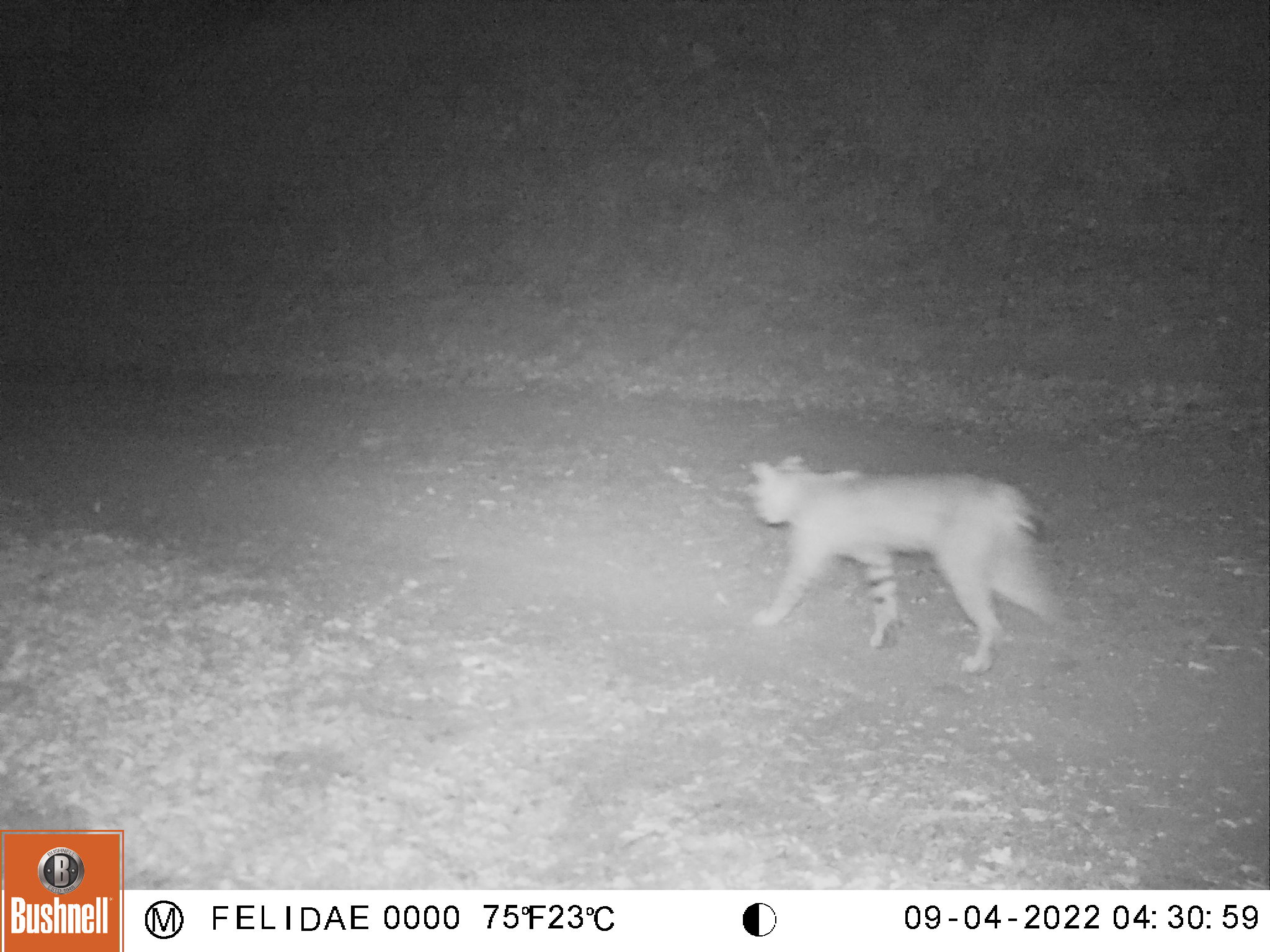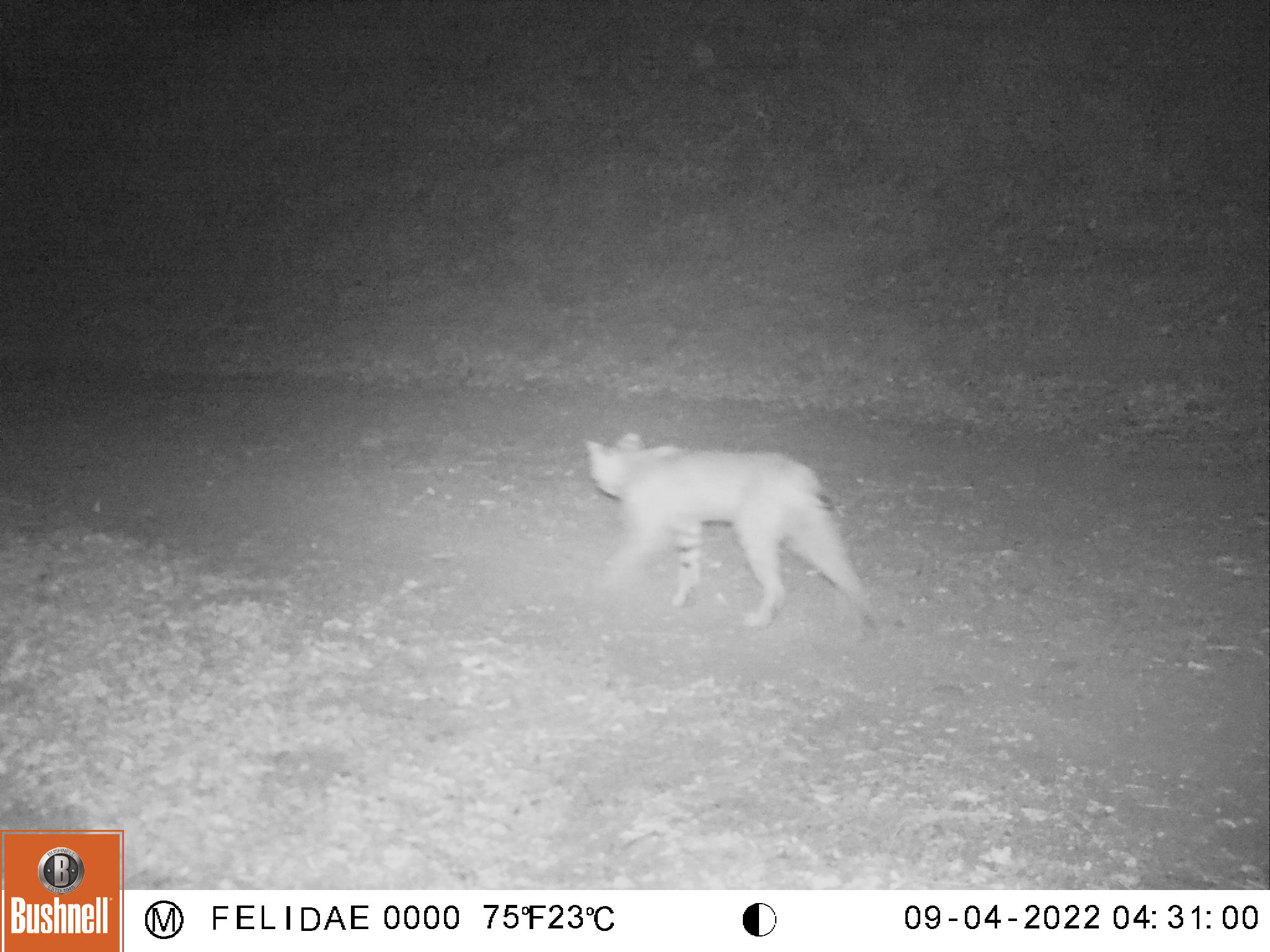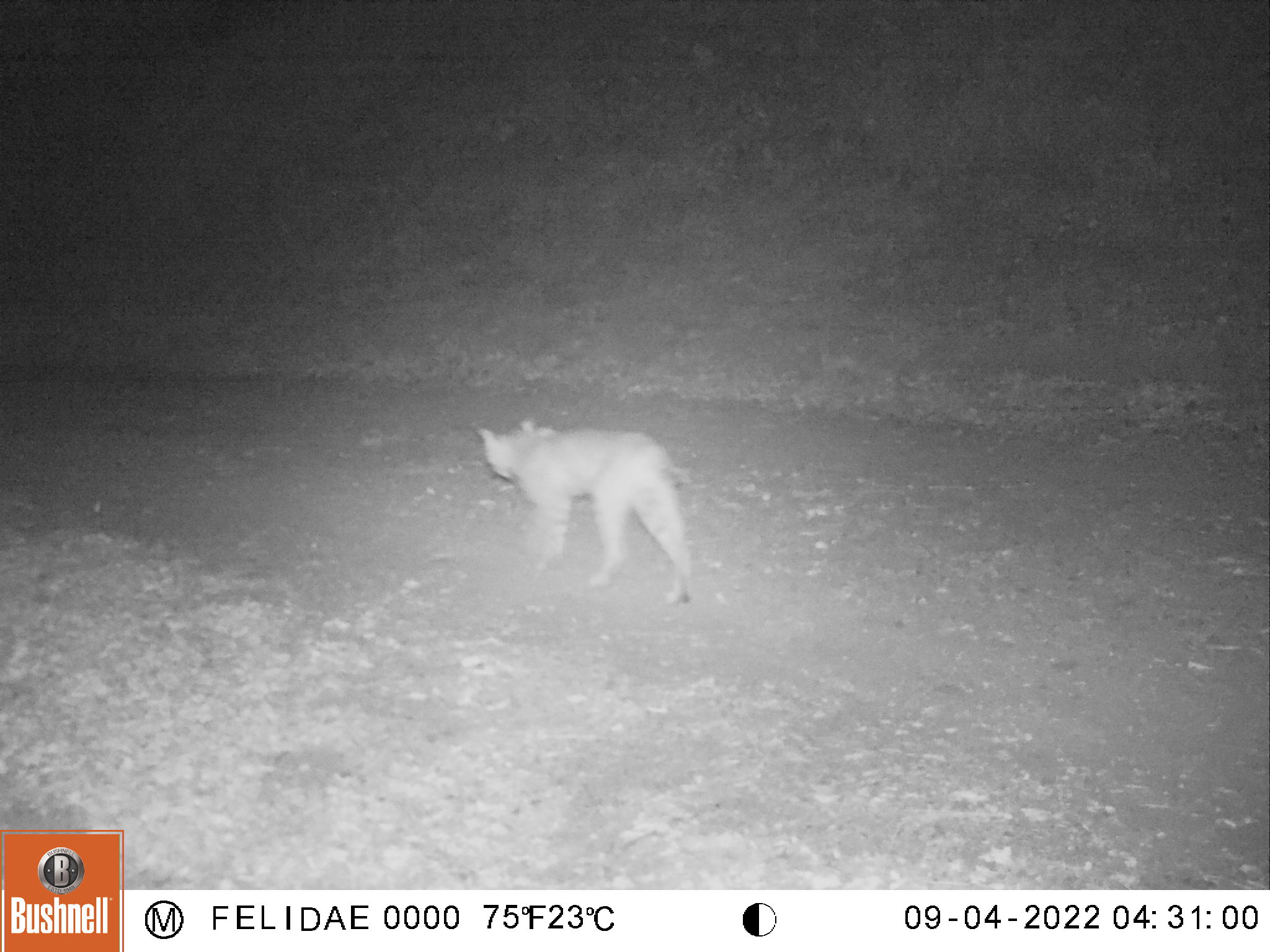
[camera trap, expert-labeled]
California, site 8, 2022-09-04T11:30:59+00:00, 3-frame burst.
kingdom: Animalia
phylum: Chordata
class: Mammalia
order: Carnivora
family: Felidae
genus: Lynx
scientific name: Lynx rufus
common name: bobcat